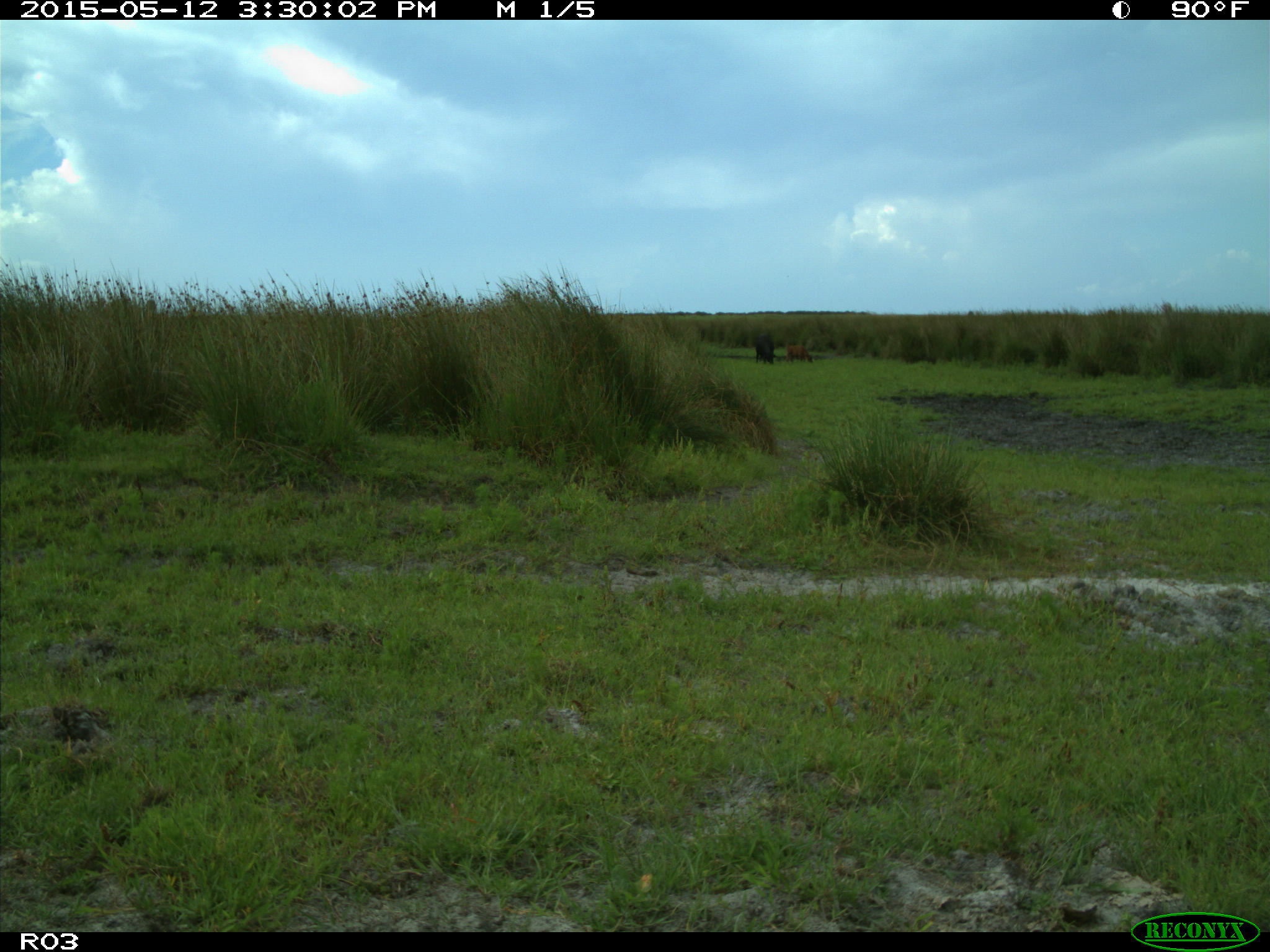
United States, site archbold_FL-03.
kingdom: Animalia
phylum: Chordata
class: Mammalia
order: Artiodactyla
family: Bovidae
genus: Bos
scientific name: Bos taurus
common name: domestic cow